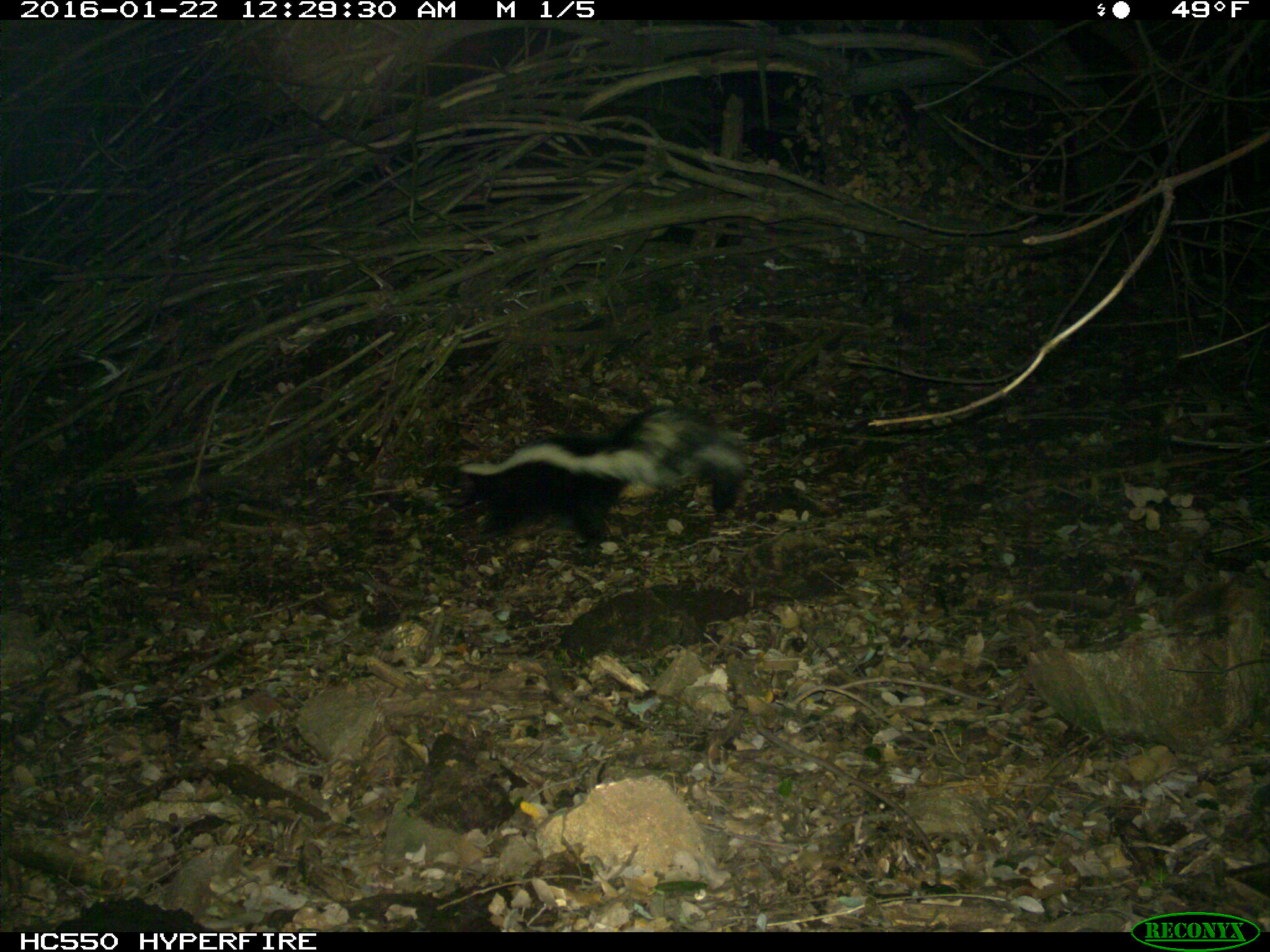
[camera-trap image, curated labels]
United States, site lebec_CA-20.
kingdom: Animalia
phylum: Chordata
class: Mammalia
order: Carnivora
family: Mephitidae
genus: Mephitis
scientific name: Mephitis mephitis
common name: striped skunk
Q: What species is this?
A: Mephitis mephitis (striped skunk).